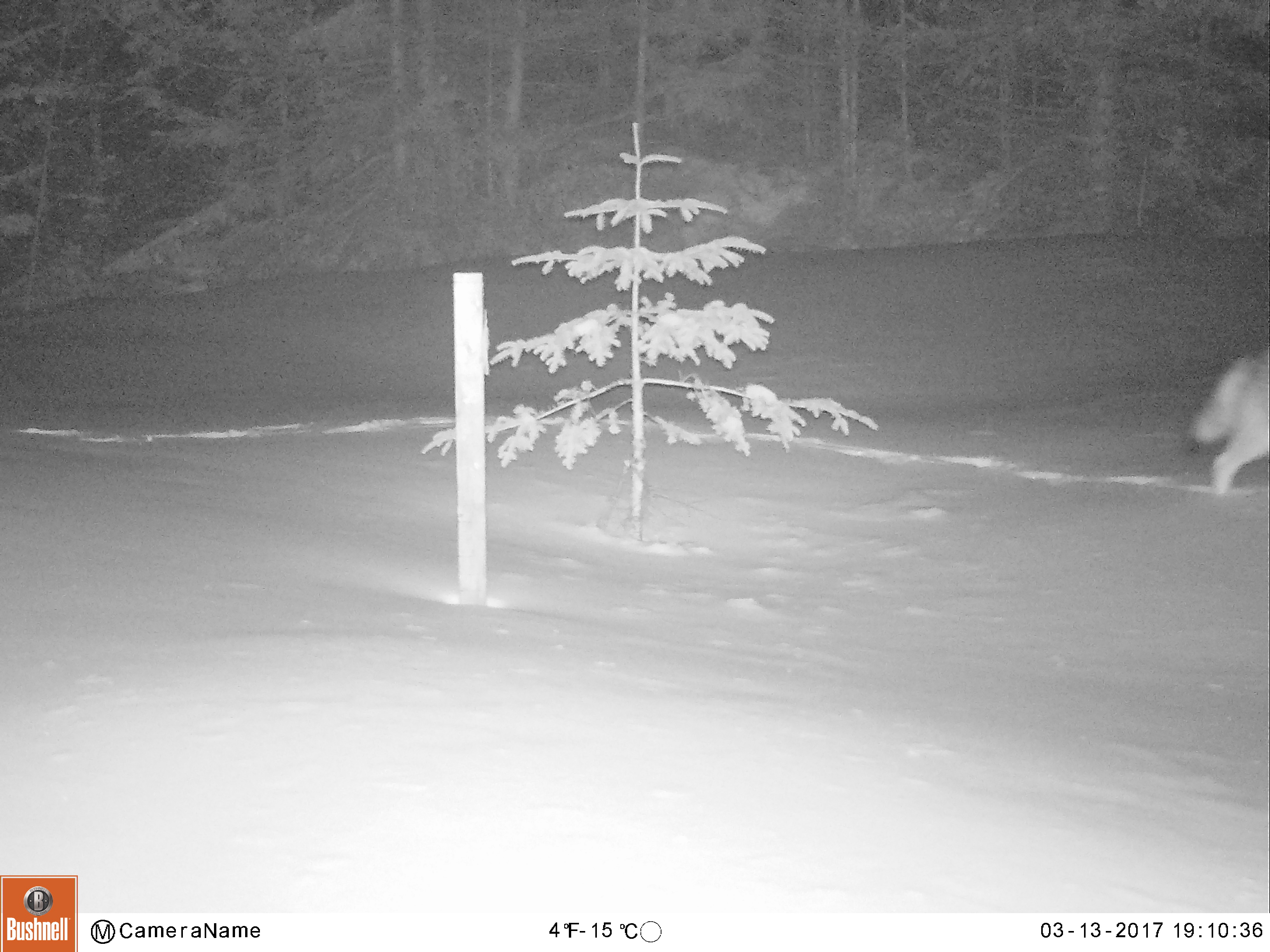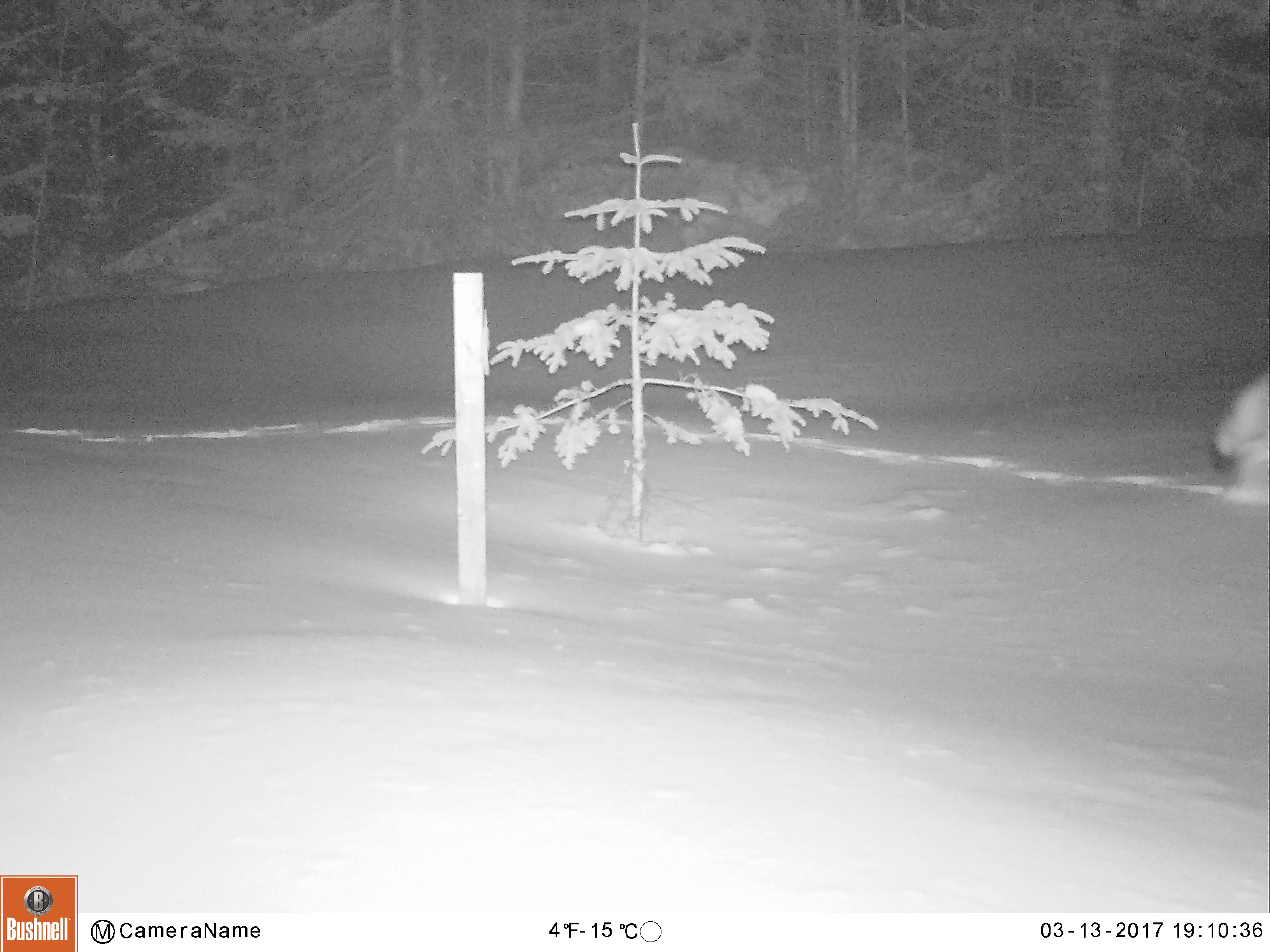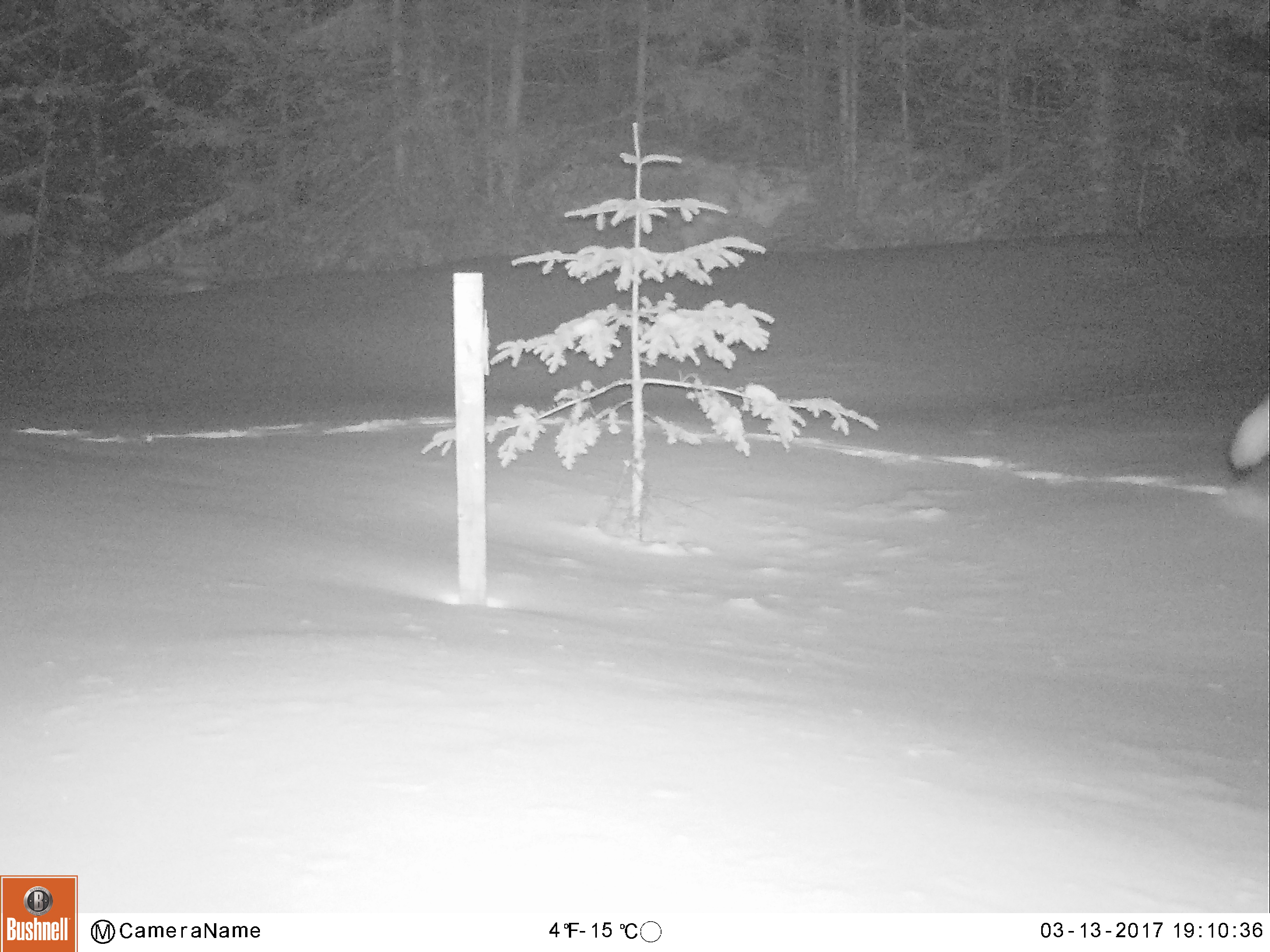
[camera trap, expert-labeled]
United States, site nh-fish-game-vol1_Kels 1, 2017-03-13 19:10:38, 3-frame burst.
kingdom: Animalia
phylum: Chordata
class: Mammalia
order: Carnivora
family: Canidae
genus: Canis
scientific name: Canis latrans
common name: coyote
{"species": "coyote (Canis latrans)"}